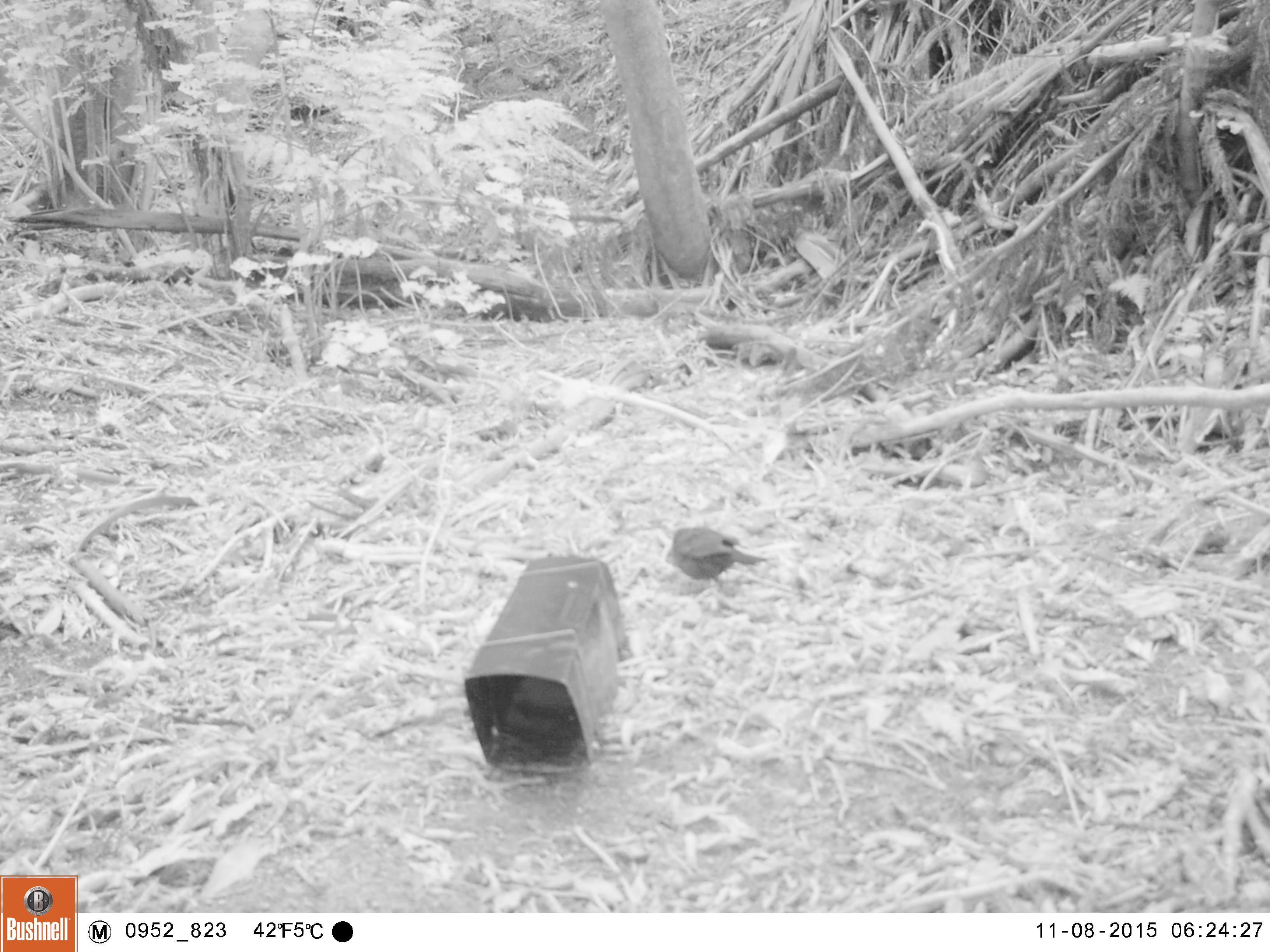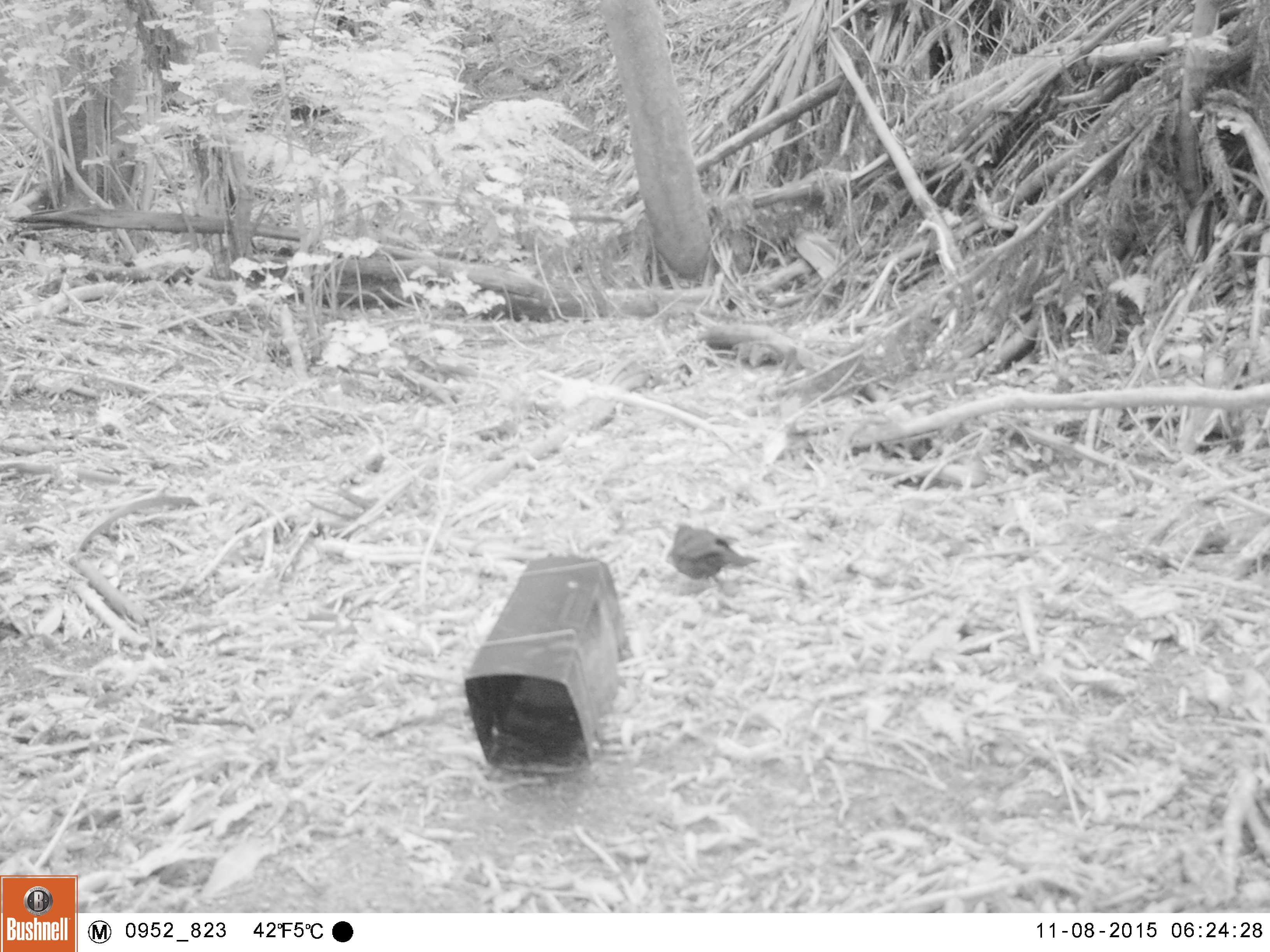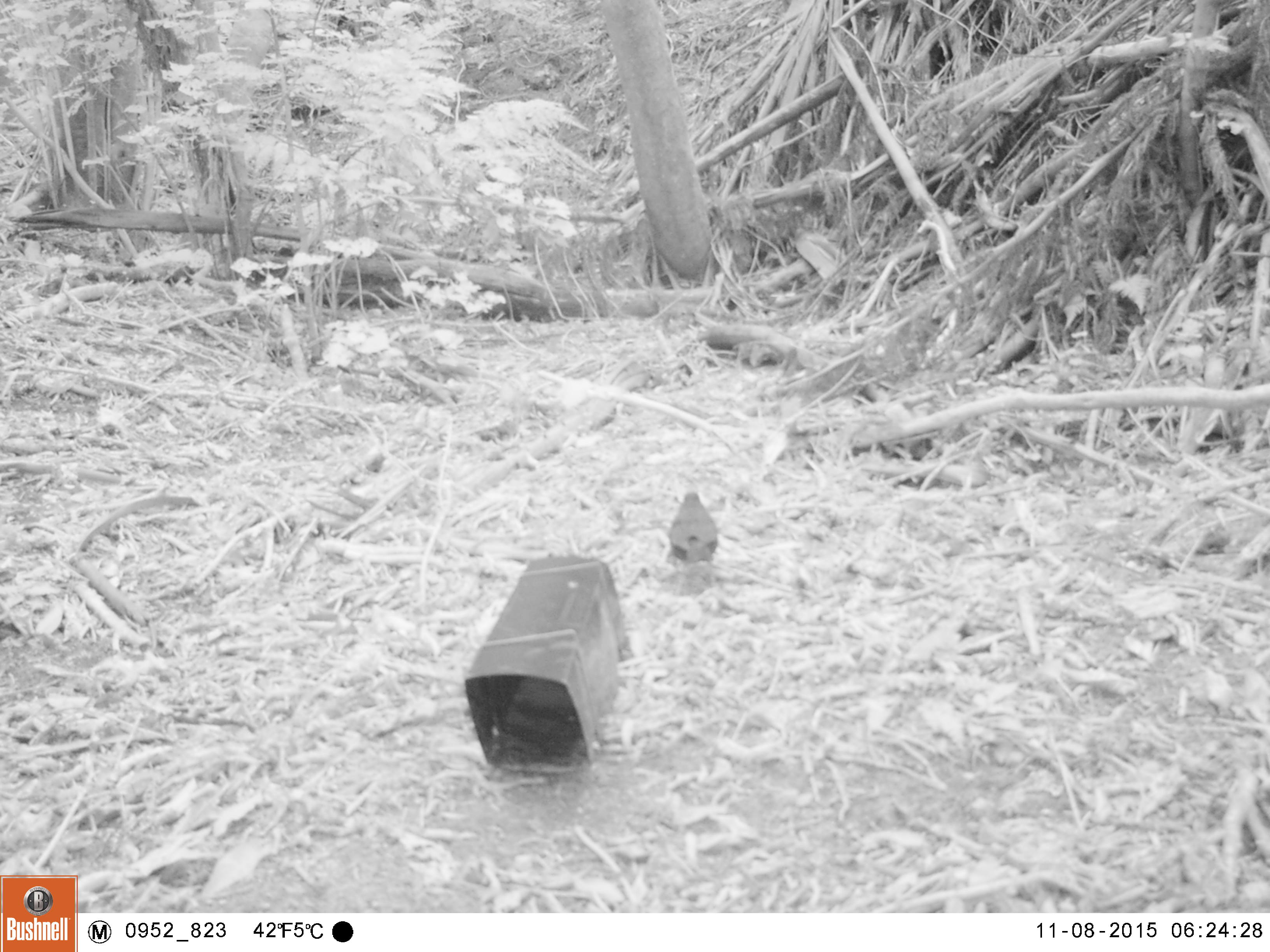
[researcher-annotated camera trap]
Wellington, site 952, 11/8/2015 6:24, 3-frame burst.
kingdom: Animalia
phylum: Chordata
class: Aves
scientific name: Aves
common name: bird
Bird (Aves).